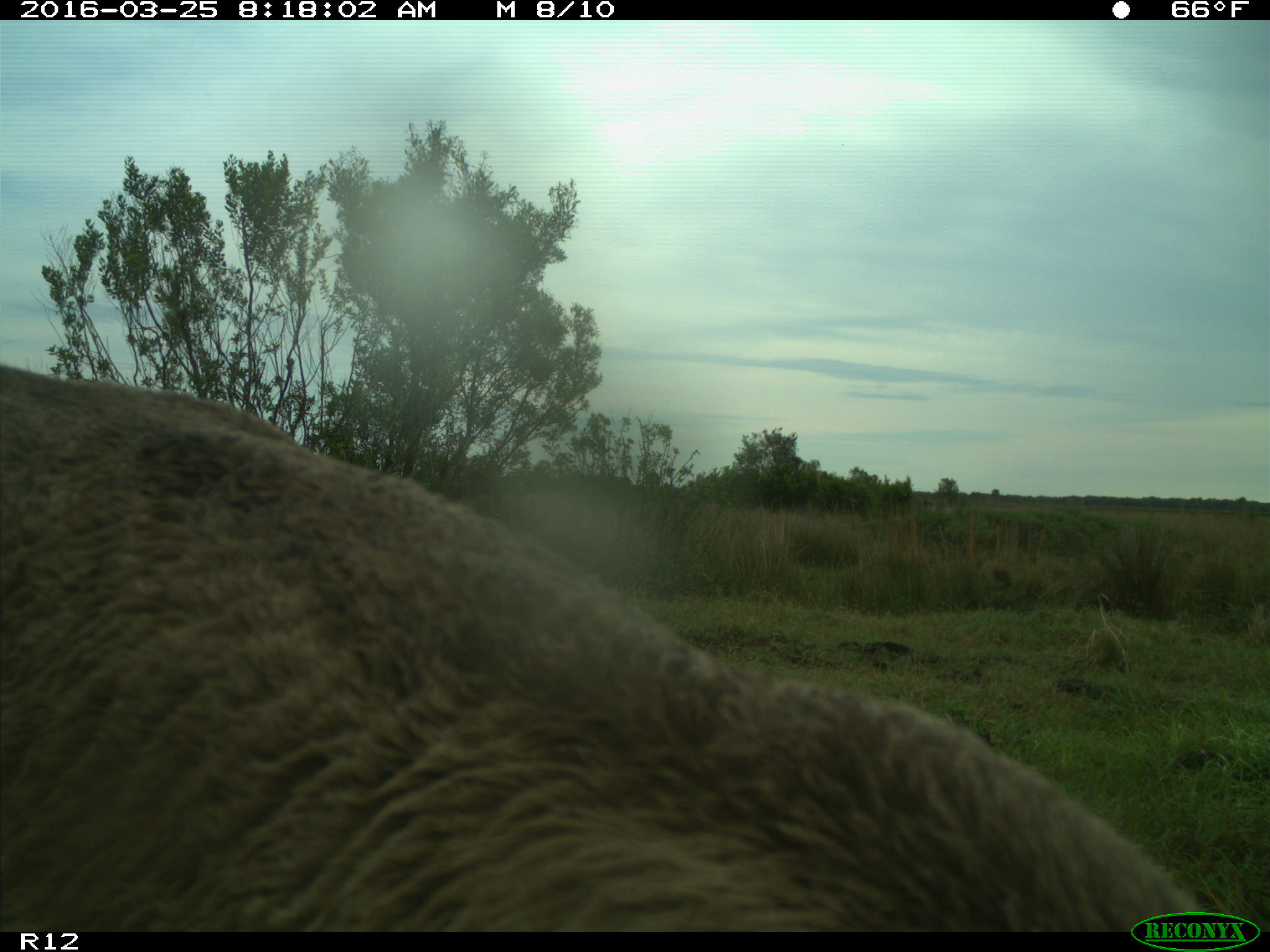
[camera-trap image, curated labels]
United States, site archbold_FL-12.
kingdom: Animalia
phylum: Chordata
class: Mammalia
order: Artiodactyla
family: Bovidae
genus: Bos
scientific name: Bos taurus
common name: domestic cow